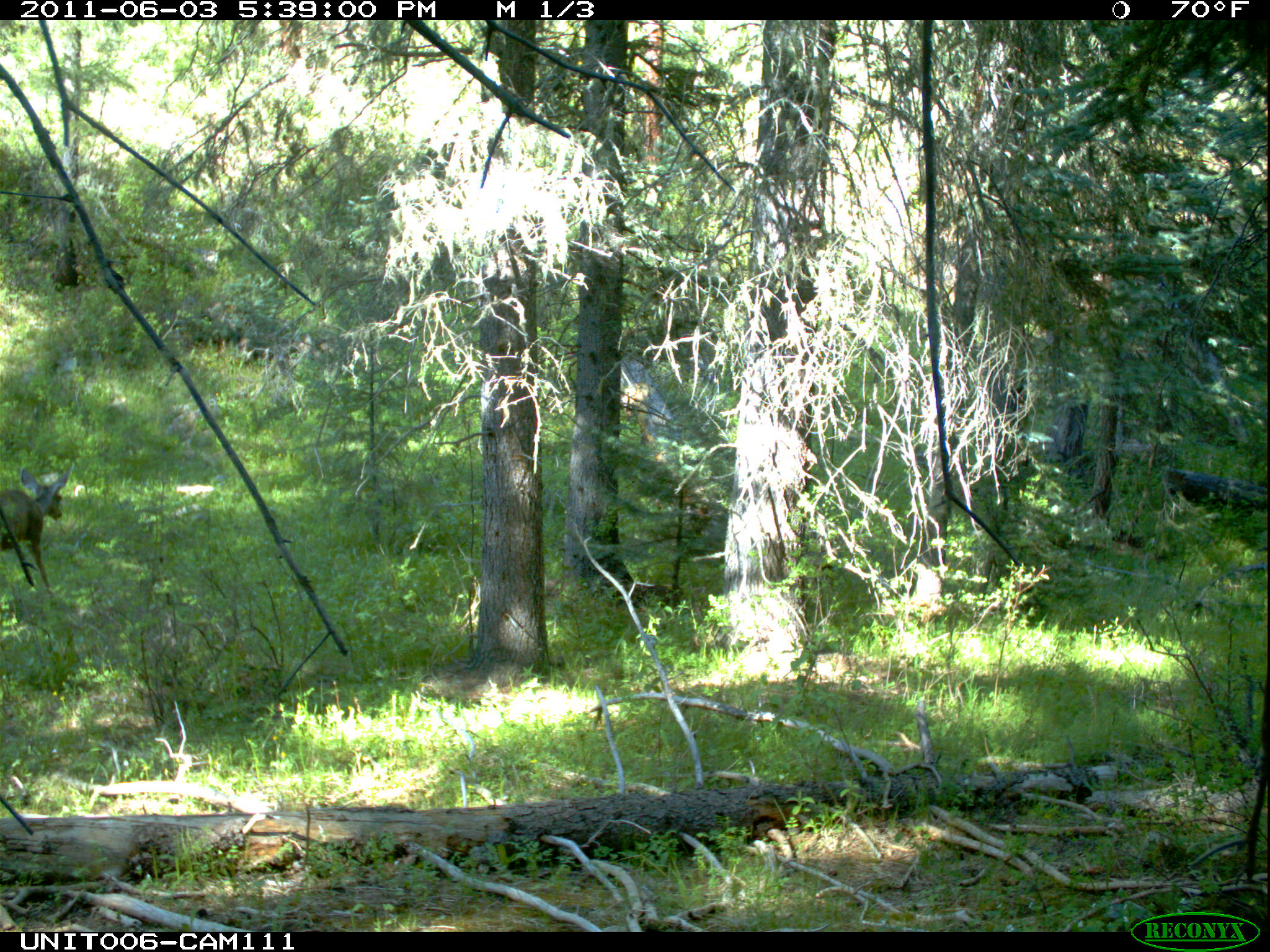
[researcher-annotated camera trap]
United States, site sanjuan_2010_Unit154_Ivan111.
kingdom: Animalia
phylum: Chordata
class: Mammalia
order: Artiodactyla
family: Cervidae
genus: Odocoileus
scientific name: Odocoileus hemionus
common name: mule deer